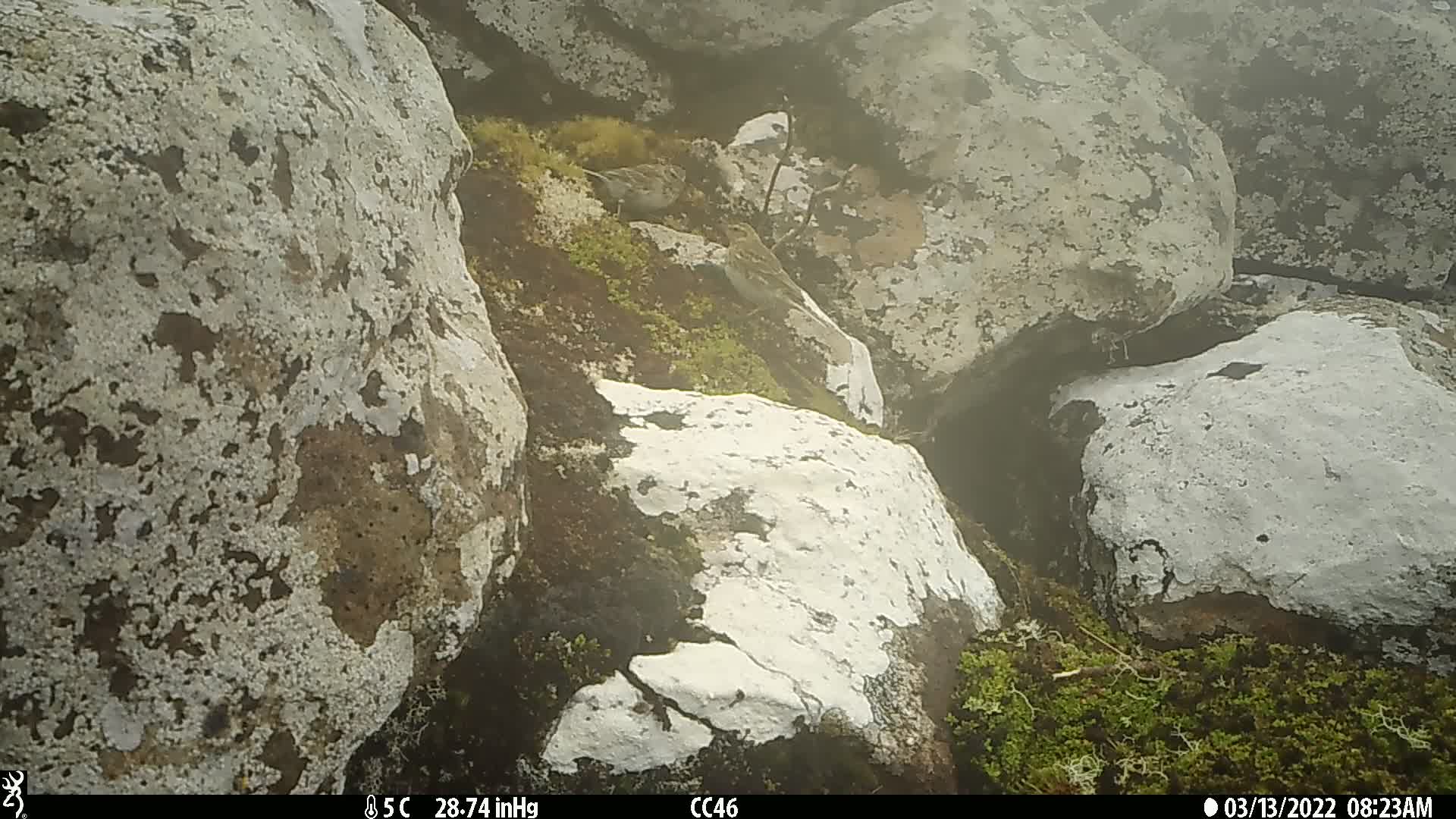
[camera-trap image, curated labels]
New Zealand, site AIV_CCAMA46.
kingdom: Animalia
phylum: Chordata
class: Aves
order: Passeriformes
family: Motacillidae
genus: Anthus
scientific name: Anthus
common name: pipit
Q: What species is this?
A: Pipit (Anthus).